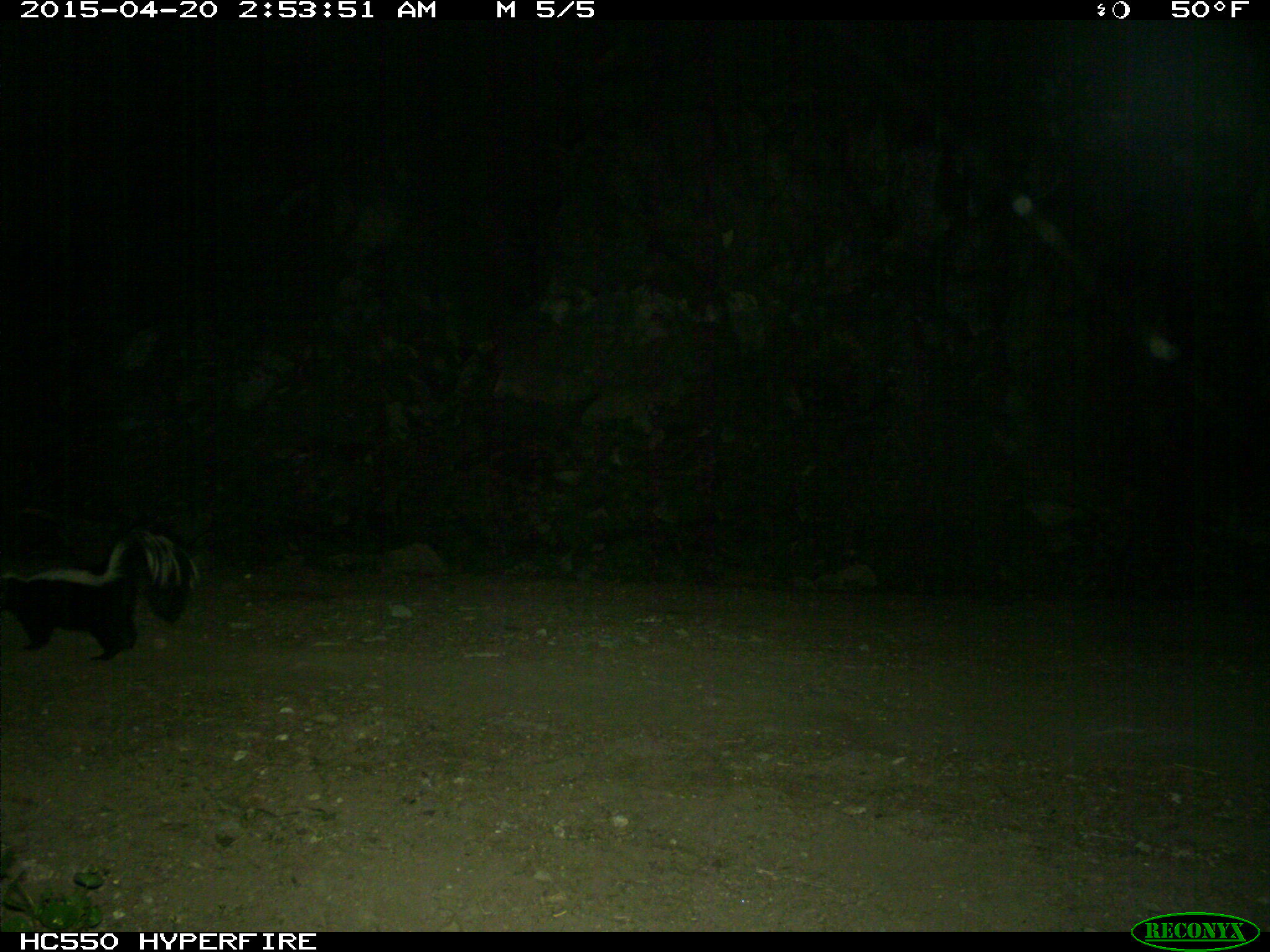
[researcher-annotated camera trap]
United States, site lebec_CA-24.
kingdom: Animalia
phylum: Chordata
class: Mammalia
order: Carnivora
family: Mephitidae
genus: Mephitis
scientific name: Mephitis mephitis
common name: striped skunk